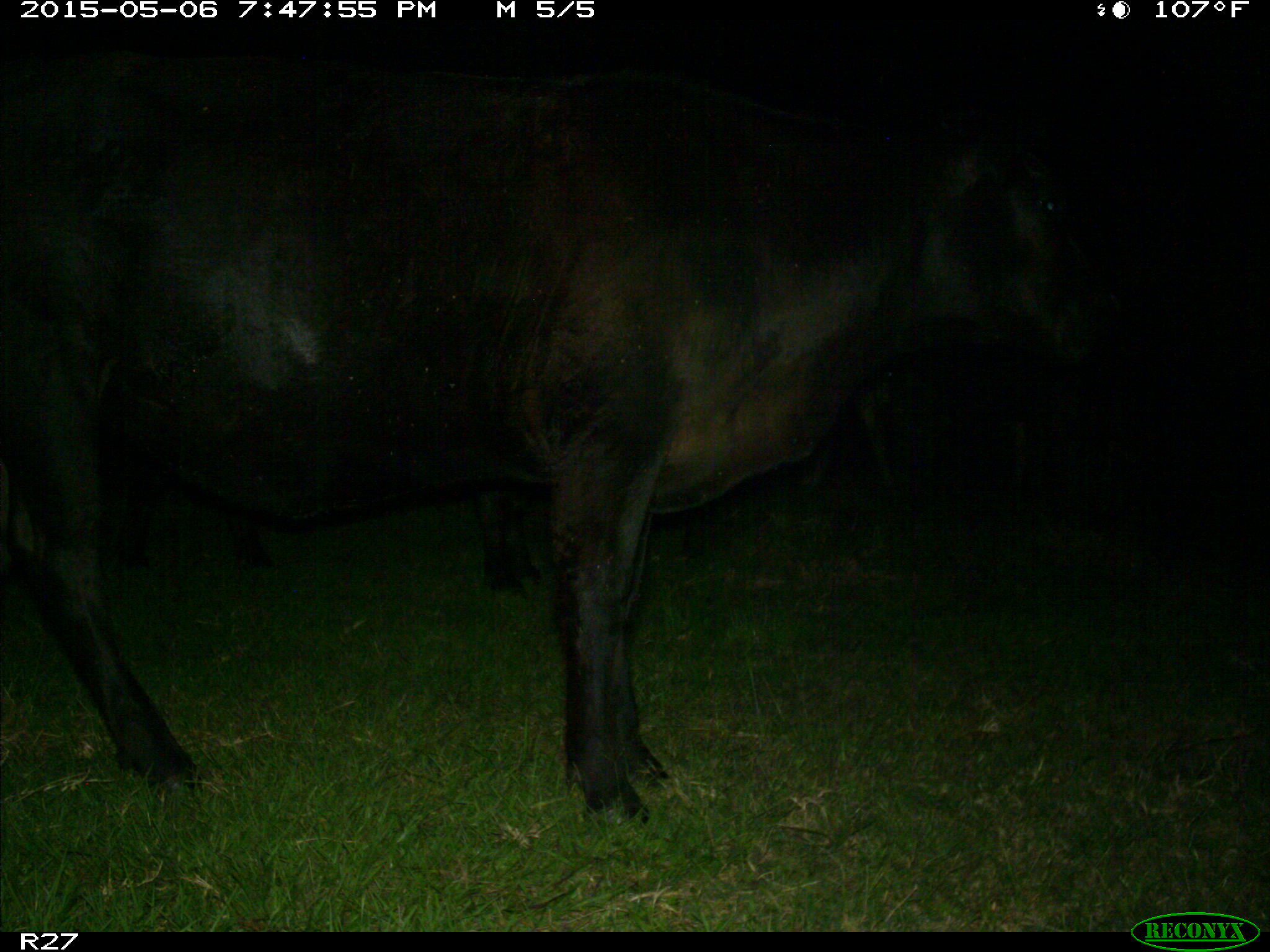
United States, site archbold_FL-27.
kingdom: Animalia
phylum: Chordata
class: Mammalia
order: Artiodactyla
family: Bovidae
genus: Bos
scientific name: Bos taurus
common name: domestic cow